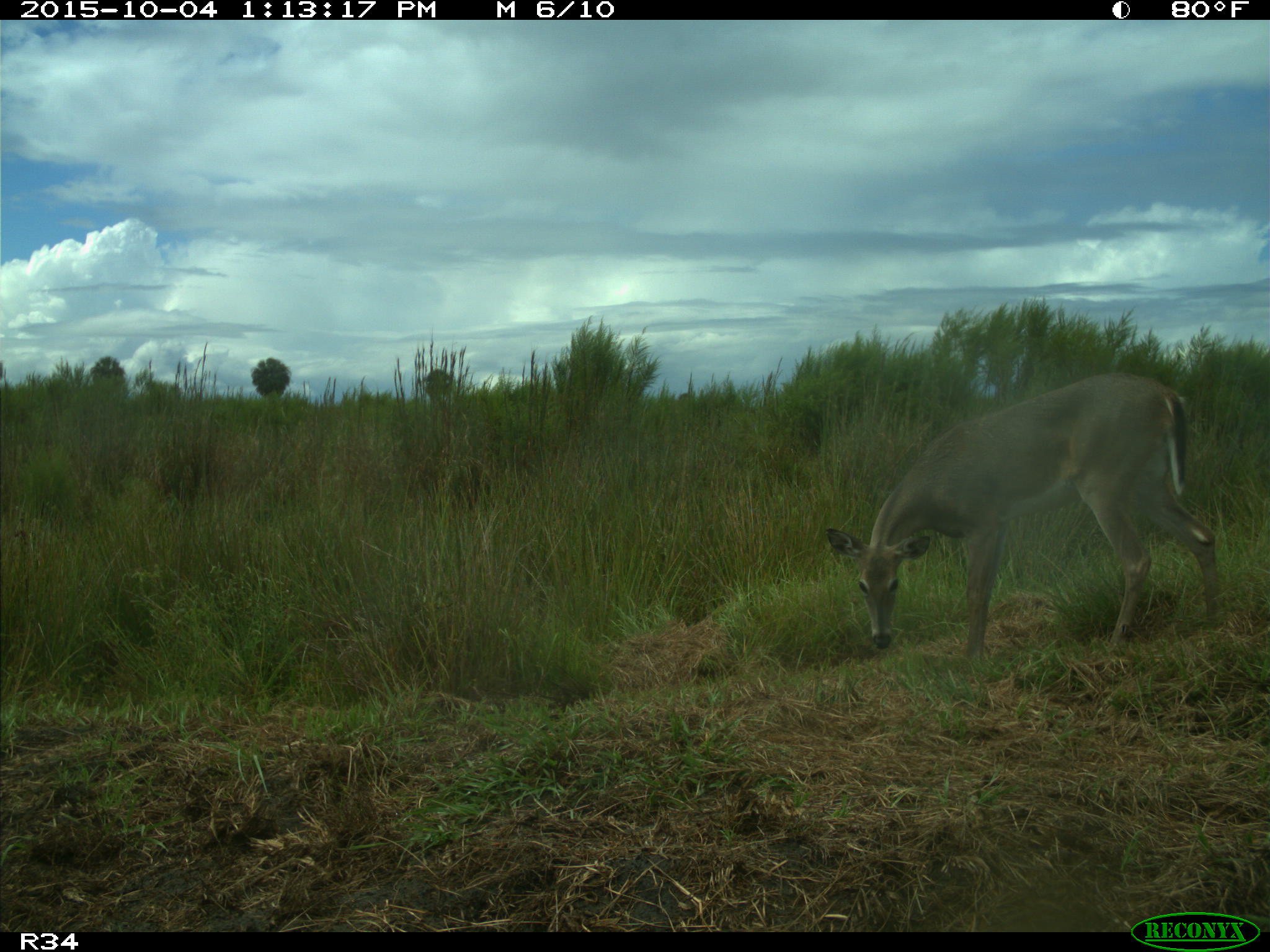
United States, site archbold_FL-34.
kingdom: Animalia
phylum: Chordata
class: Mammalia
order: Artiodactyla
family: Cervidae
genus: Odocoileus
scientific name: Odocoileus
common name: deer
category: unidentified deer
Unidentified deer (deer) (Odocoileus).